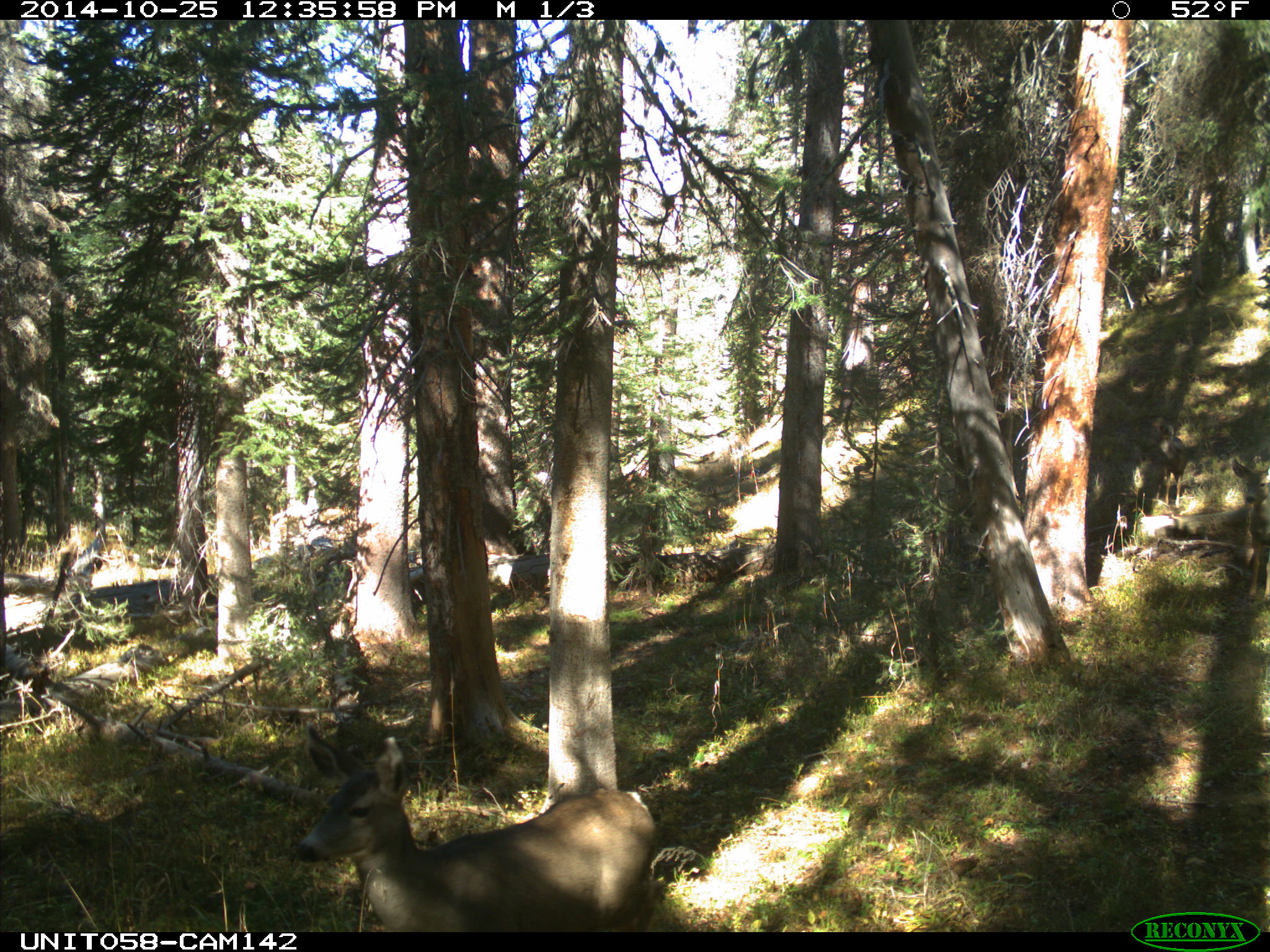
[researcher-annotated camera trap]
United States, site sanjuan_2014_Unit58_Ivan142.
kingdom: Animalia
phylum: Chordata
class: Mammalia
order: Artiodactyla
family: Cervidae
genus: Odocoileus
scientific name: Odocoileus hemionus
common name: mule deer